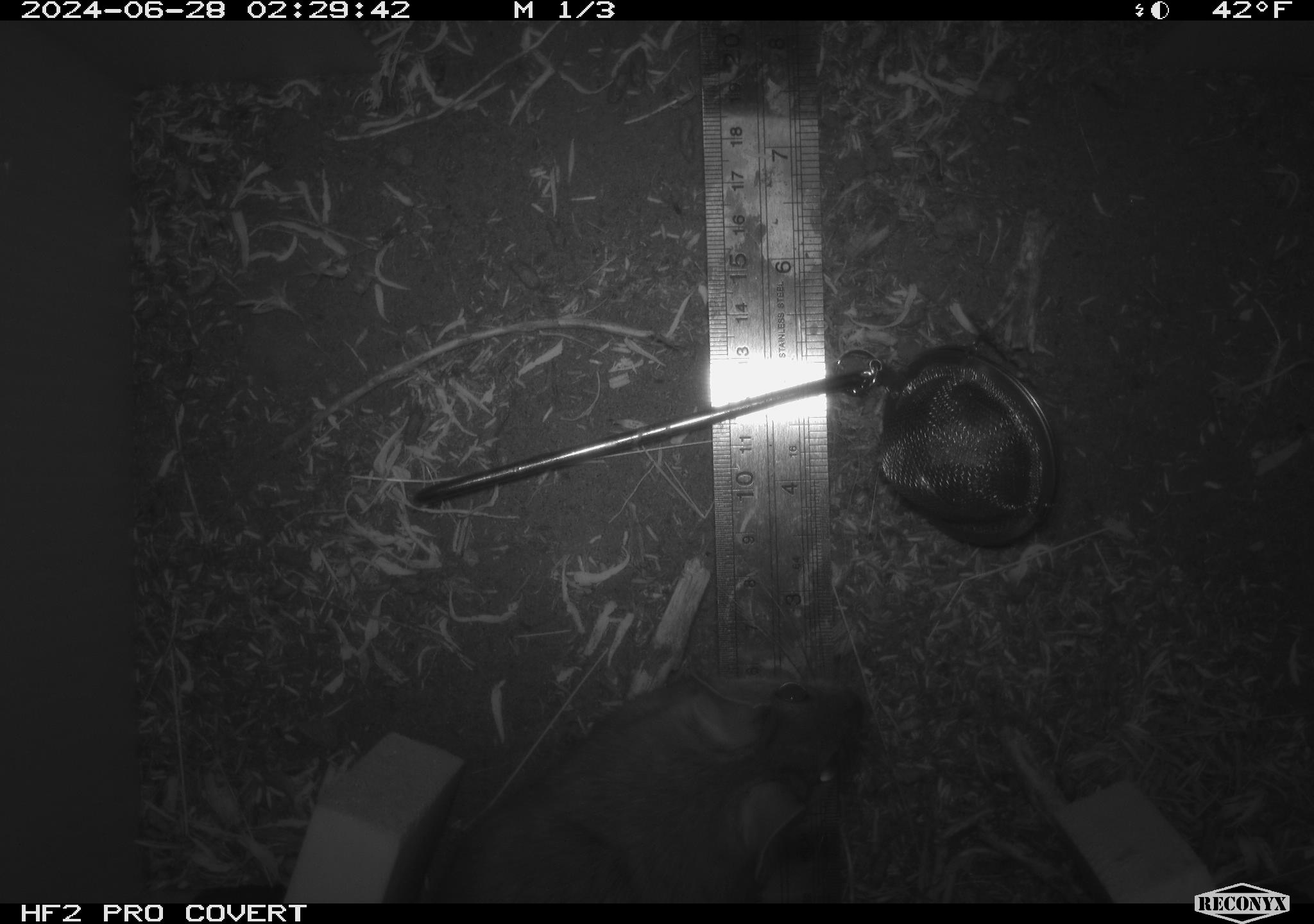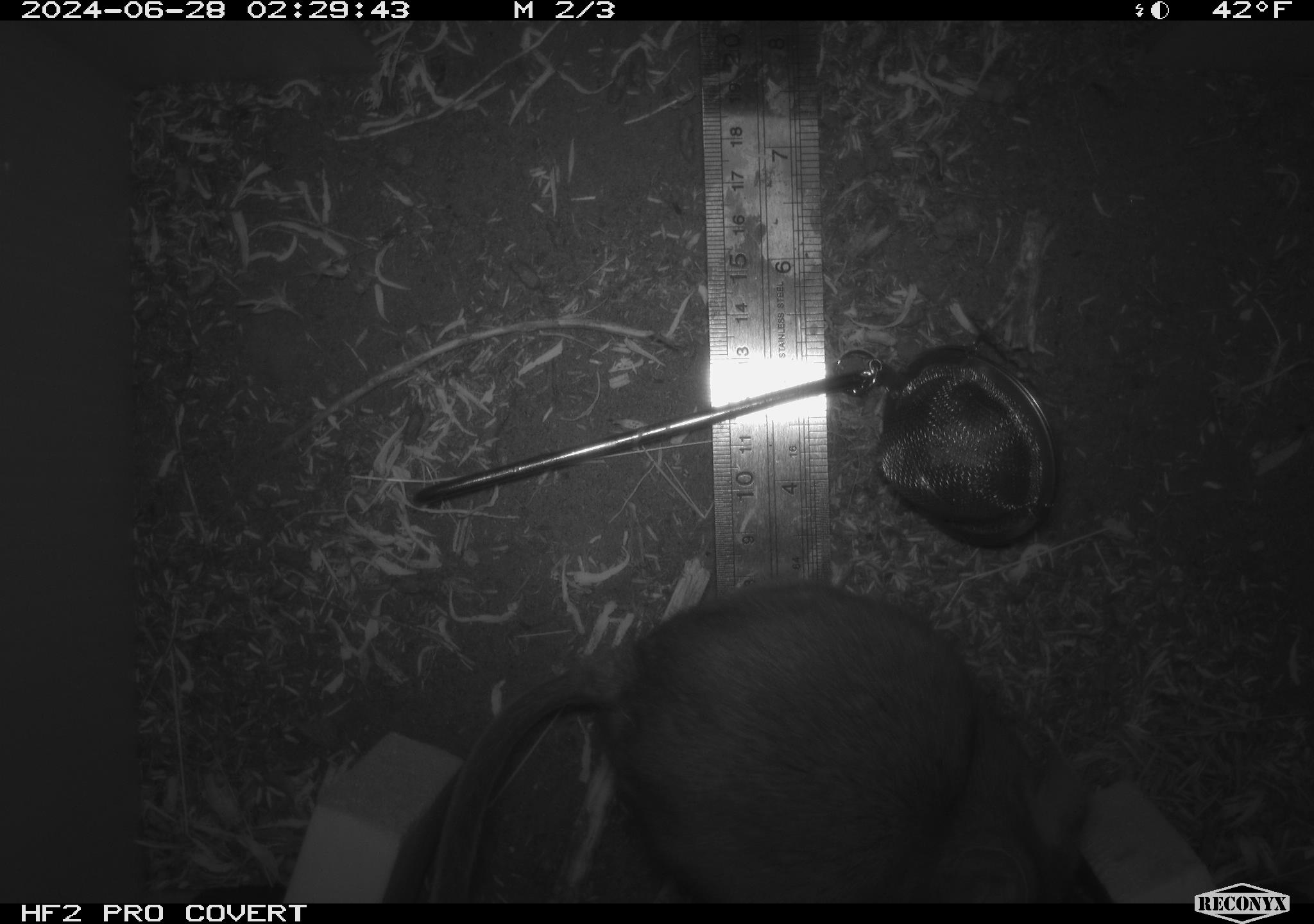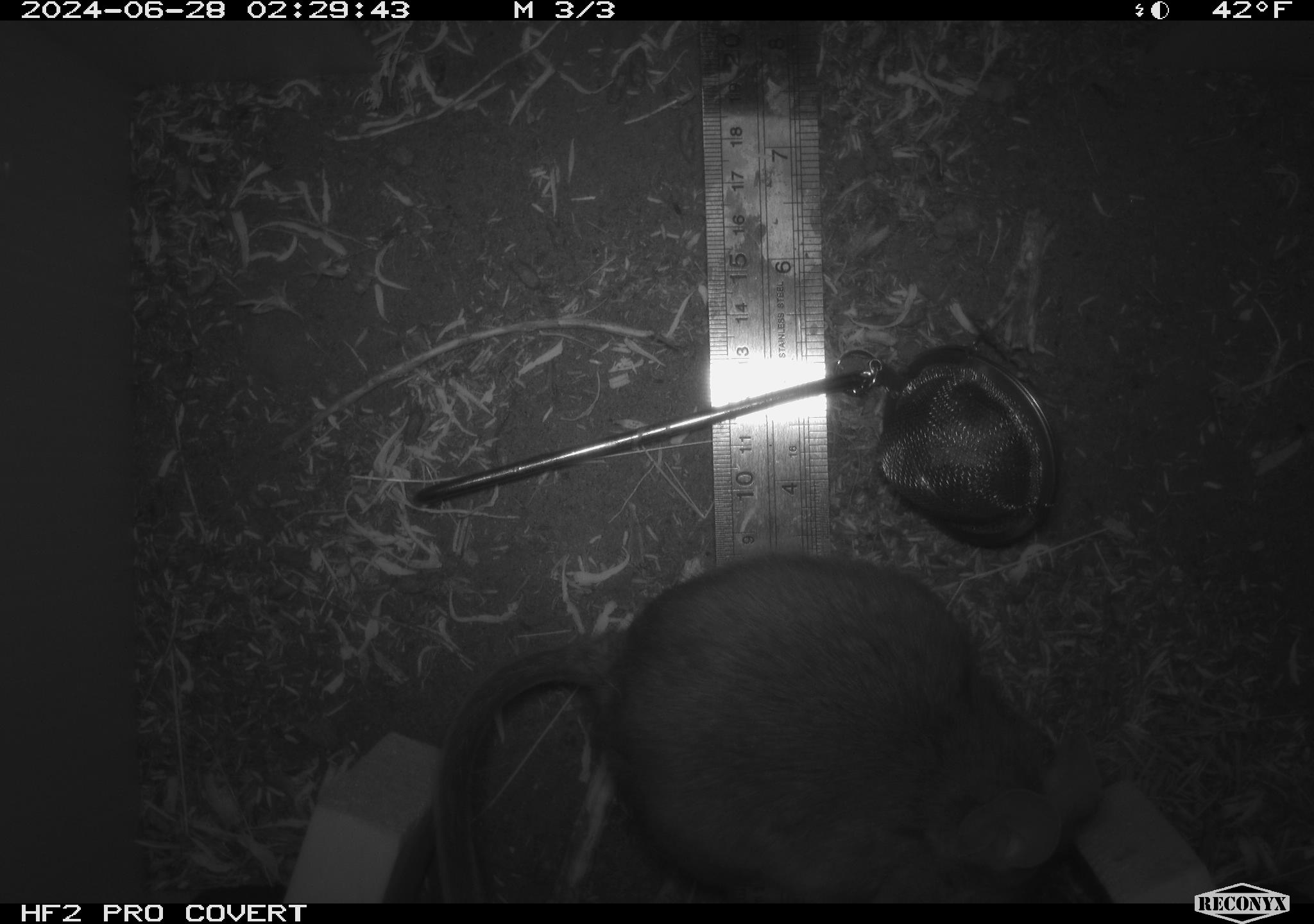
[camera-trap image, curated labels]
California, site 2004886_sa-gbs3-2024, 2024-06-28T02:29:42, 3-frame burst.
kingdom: Animalia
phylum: Chordata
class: Mammalia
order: Rodentia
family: Cricetidae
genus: Neotoma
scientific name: Neotoma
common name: pack rat or woodrat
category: neotoma species